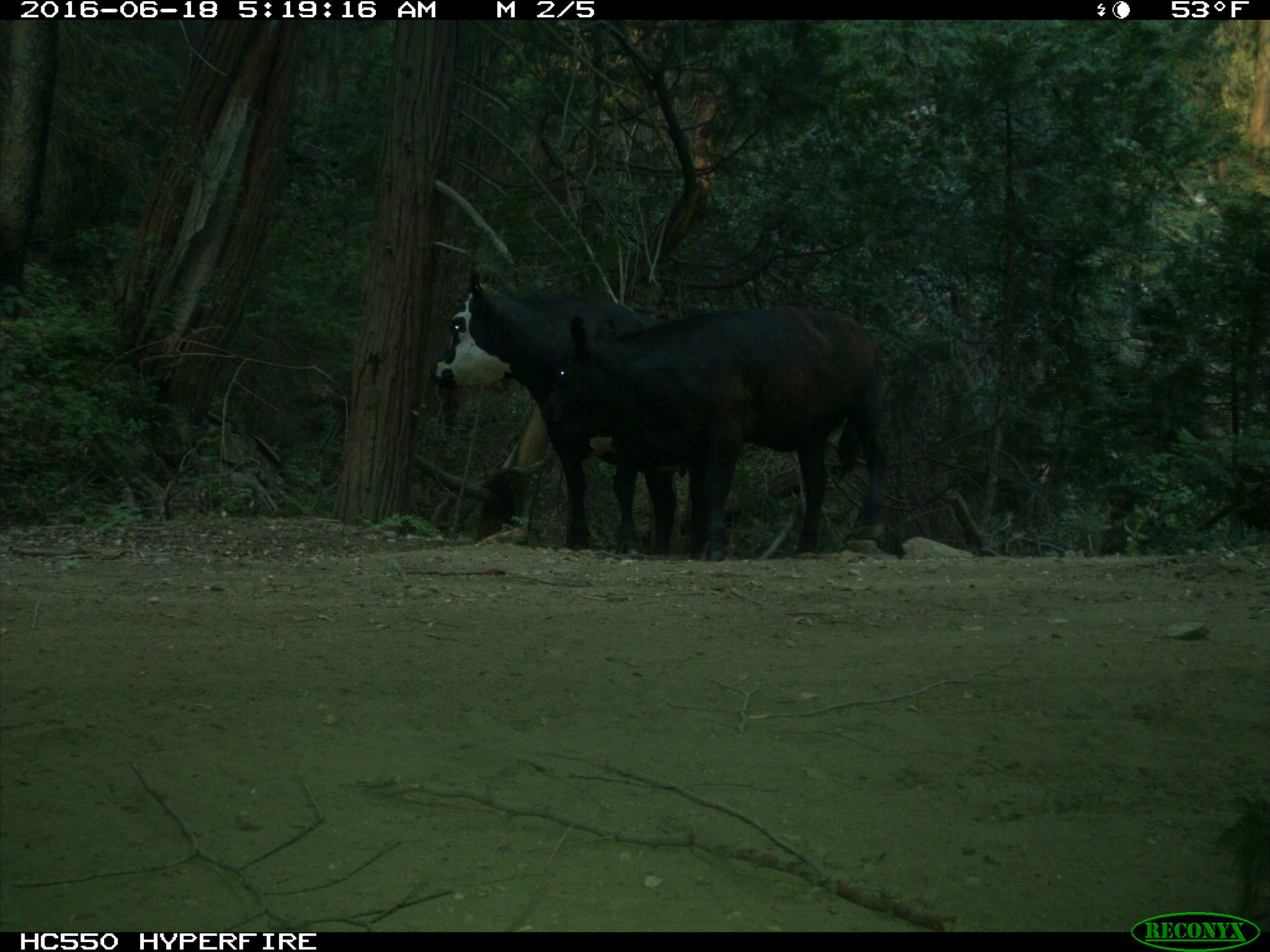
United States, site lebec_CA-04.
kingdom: Animalia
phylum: Chordata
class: Mammalia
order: Artiodactyla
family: Bovidae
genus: Bos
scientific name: Bos taurus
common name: domestic cow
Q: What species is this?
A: Bos taurus (domestic cow).